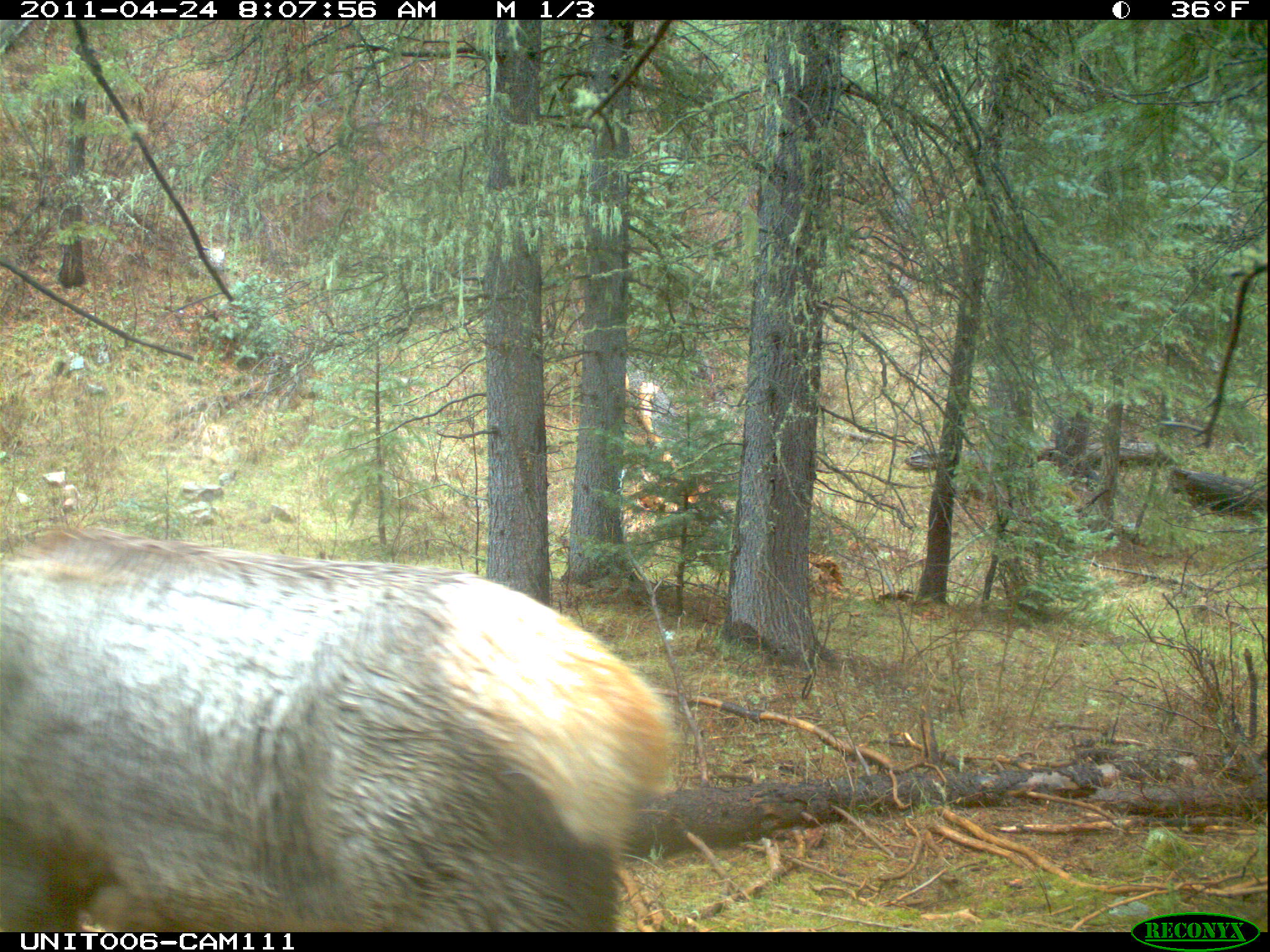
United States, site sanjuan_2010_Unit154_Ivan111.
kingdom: Animalia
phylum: Chordata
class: Mammalia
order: Artiodactyla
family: Cervidae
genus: Cervus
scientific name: Cervus elaphus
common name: red deer